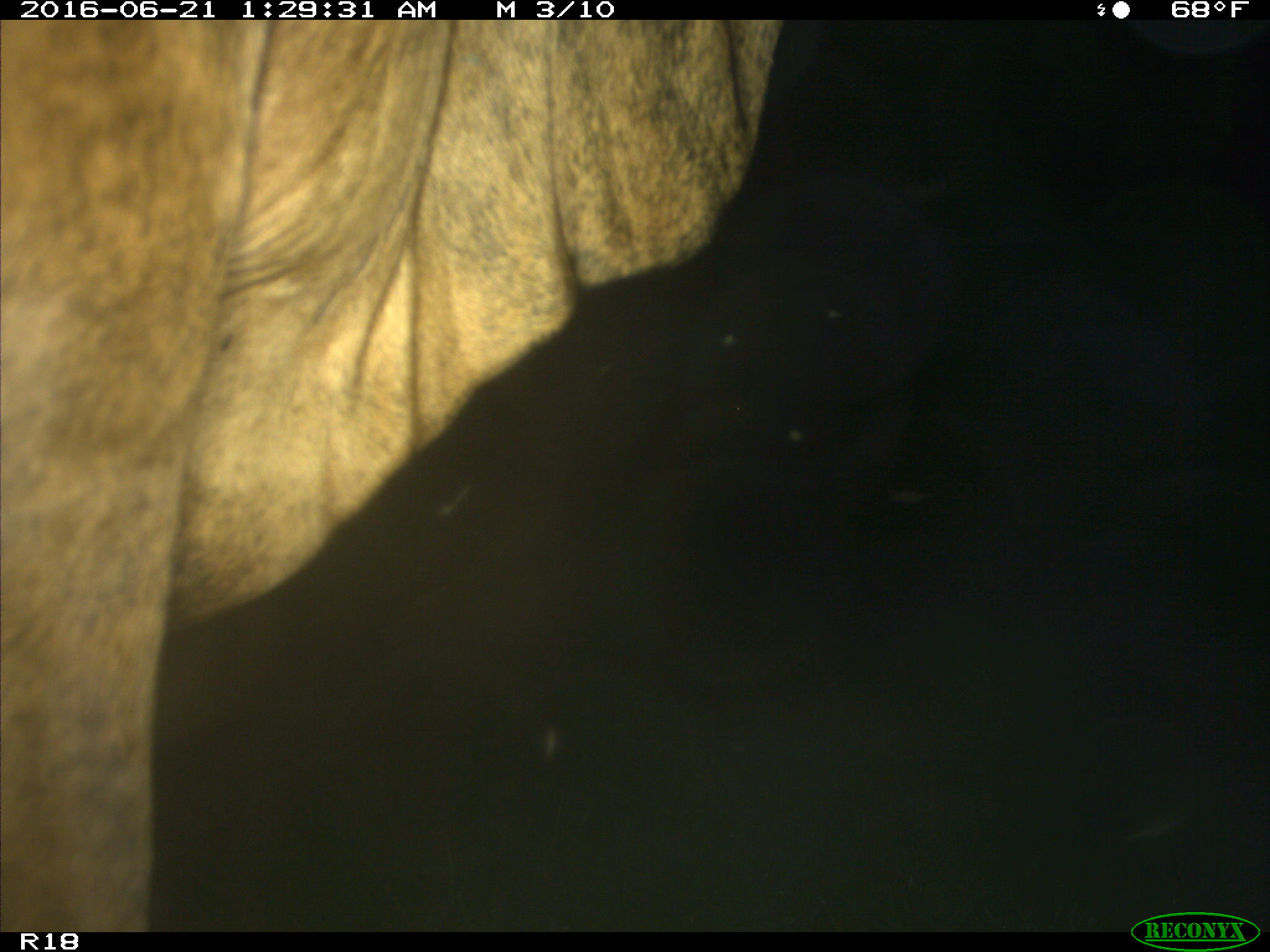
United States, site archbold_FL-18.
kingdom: Animalia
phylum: Chordata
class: Mammalia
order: Artiodactyla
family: Bovidae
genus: Bos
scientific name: Bos taurus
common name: domestic cow